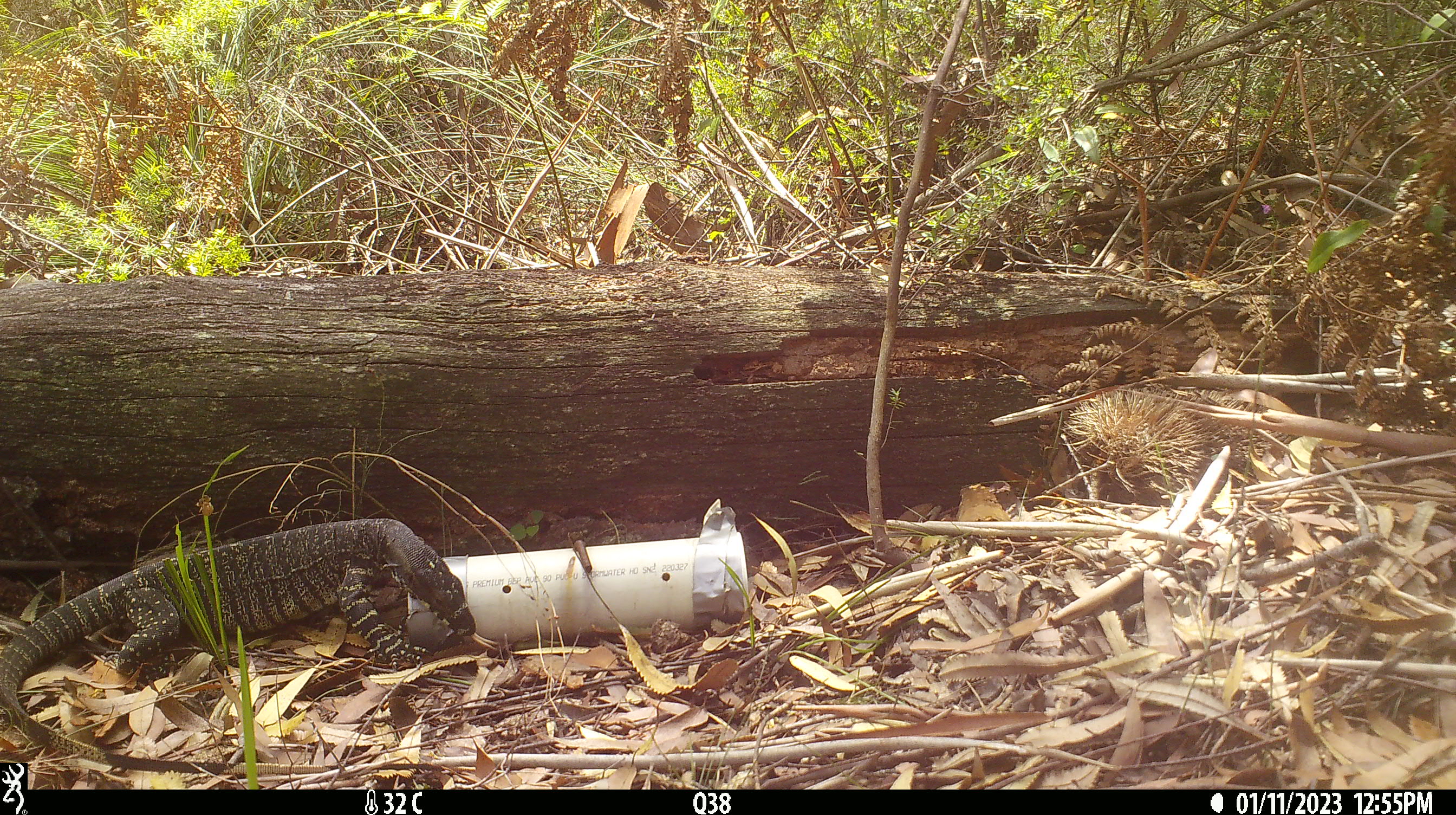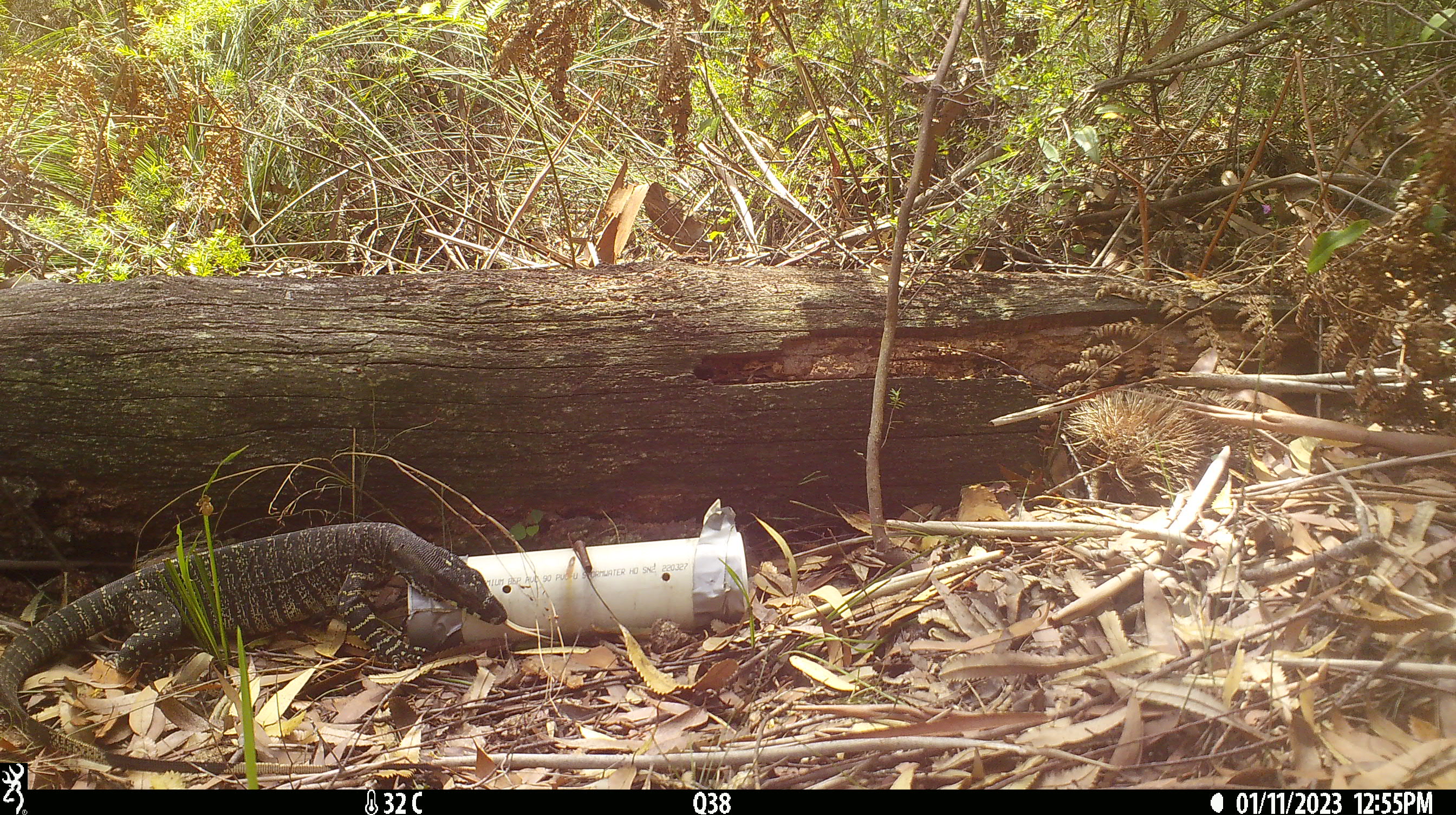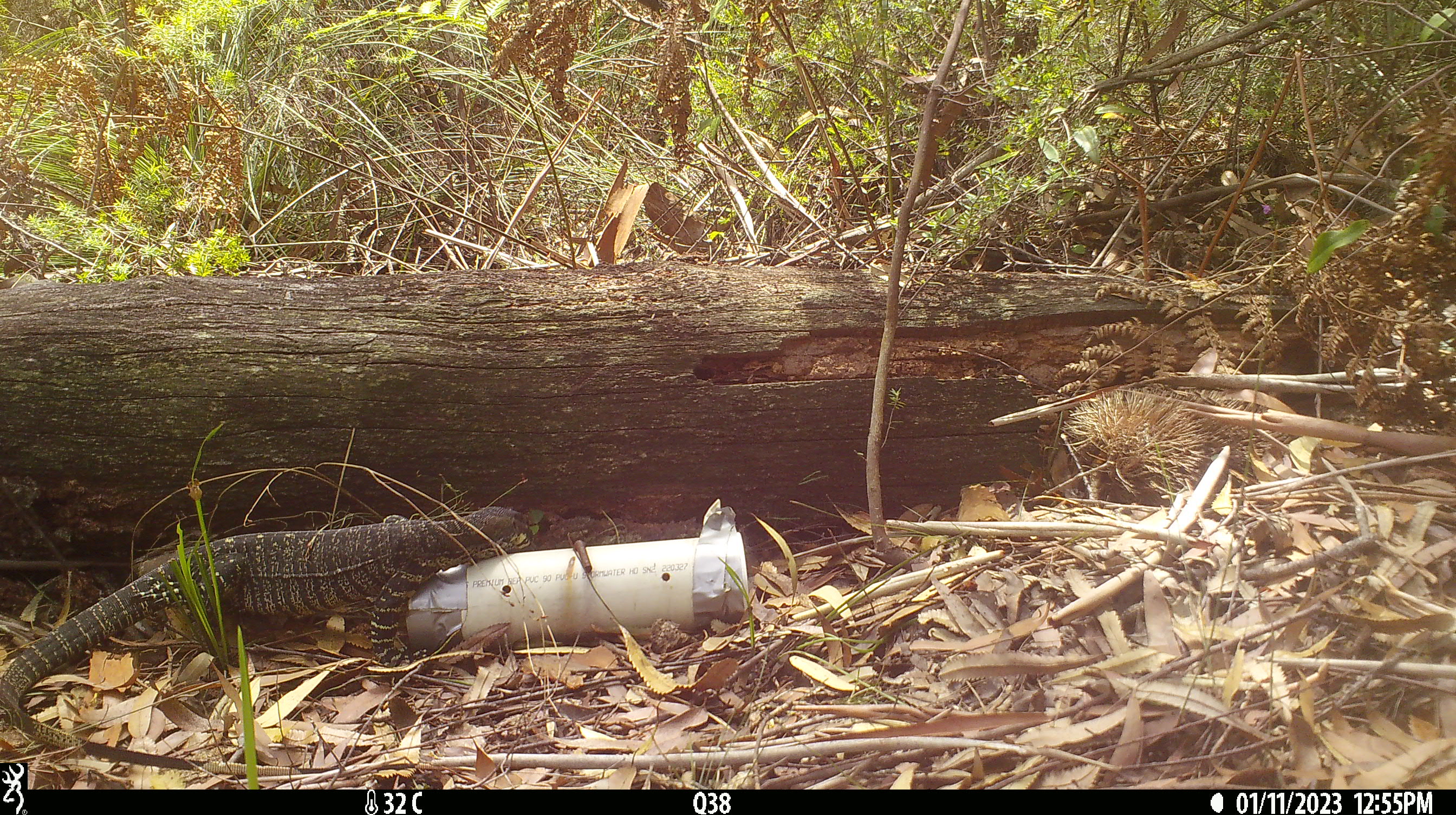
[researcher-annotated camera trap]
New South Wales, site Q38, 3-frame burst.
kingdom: Animalia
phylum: Chordata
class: Reptilia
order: Squamata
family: Varanidae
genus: Varanus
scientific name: Varanus varius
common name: lace monitor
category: goanna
Goanna (lace monitor) (Varanus varius).